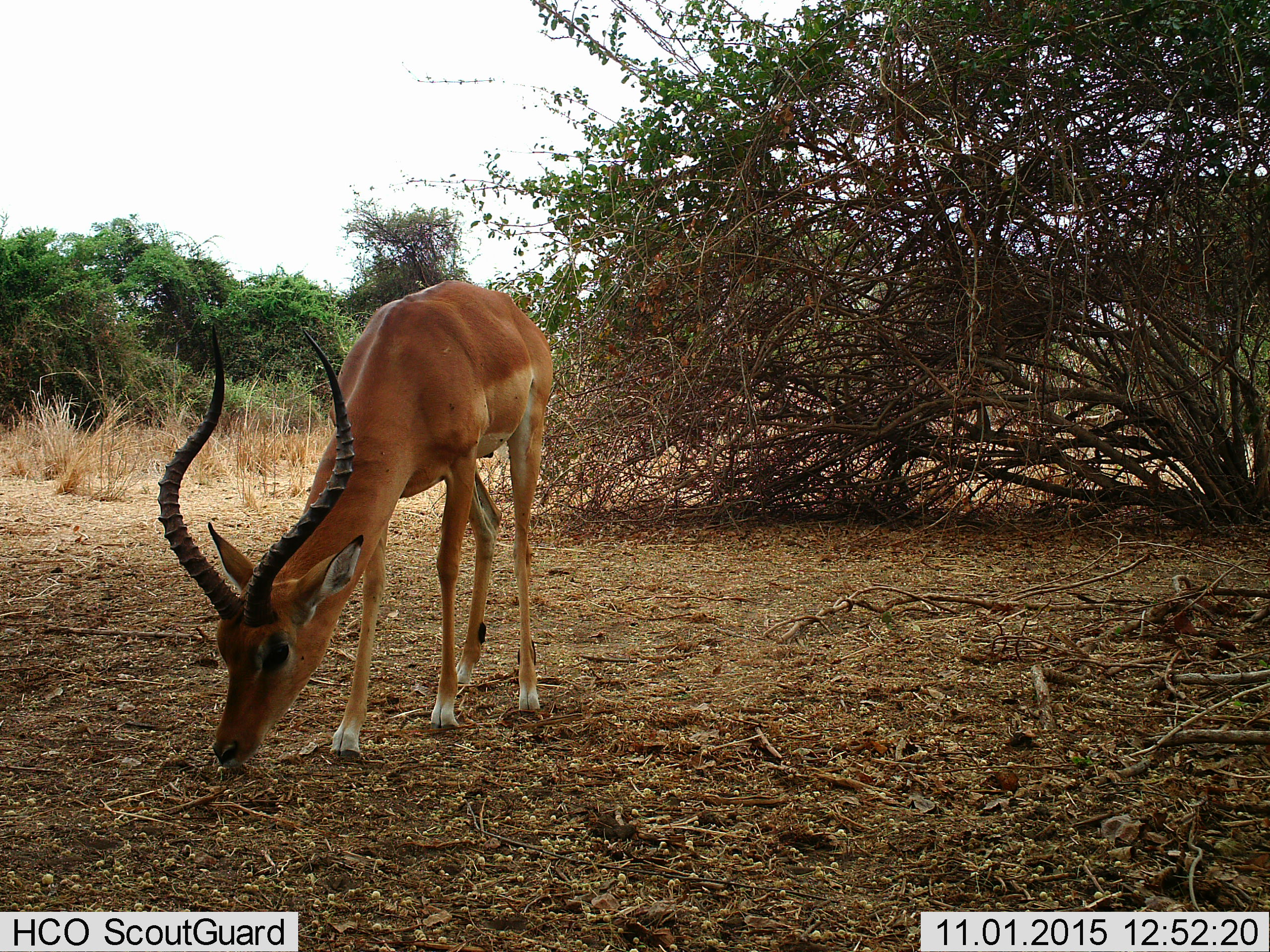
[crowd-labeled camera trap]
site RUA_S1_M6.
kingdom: Animalia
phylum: Chordata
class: Mammalia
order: Artiodactyla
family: Bovidae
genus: Aepyceros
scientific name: Aepyceros melampus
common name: impala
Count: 1.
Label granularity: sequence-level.